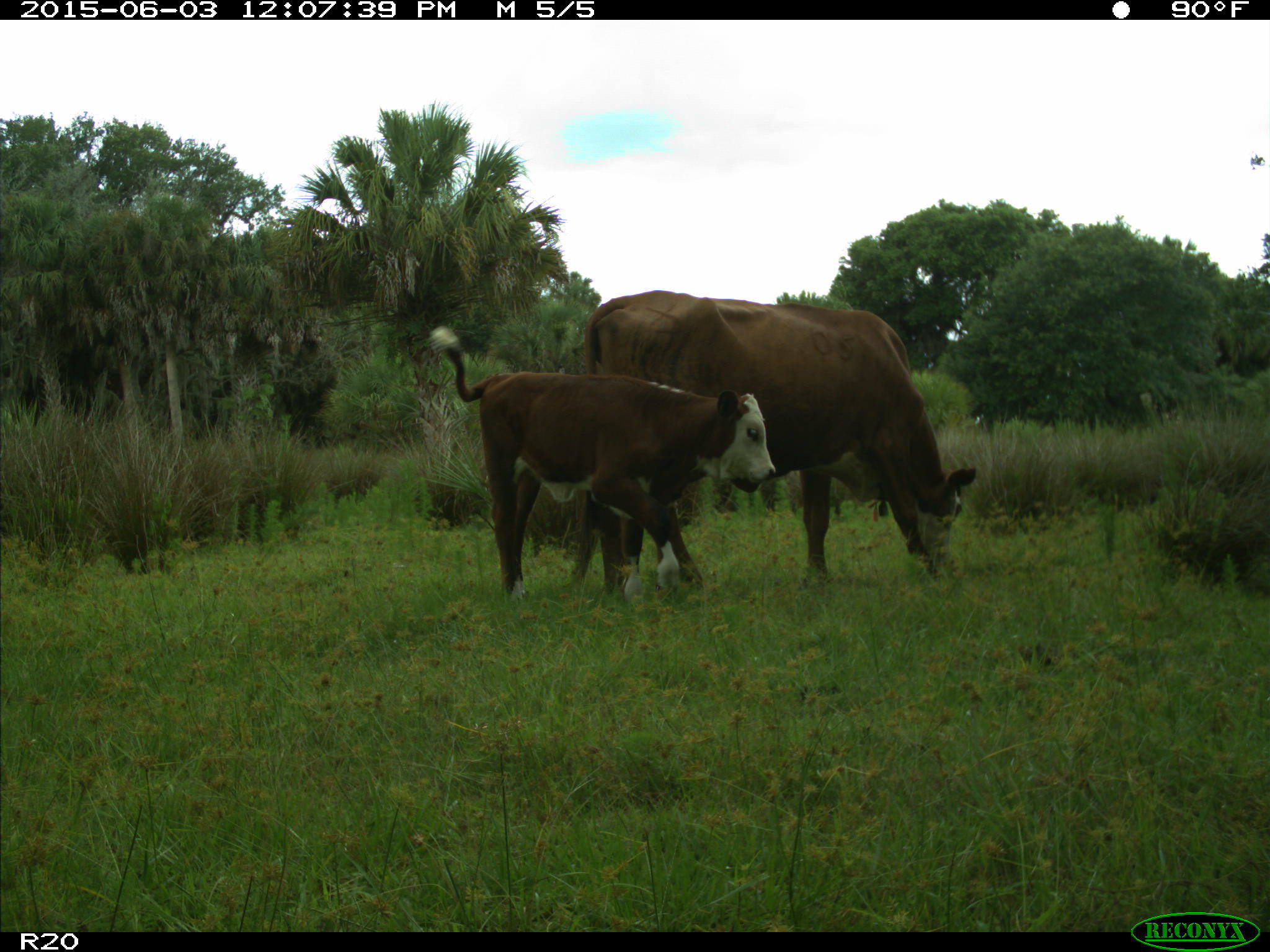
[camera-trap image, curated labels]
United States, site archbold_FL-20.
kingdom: Animalia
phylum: Chordata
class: Mammalia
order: Artiodactyla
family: Bovidae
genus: Bos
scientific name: Bos taurus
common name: domestic cow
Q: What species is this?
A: Bos taurus (domestic cow).